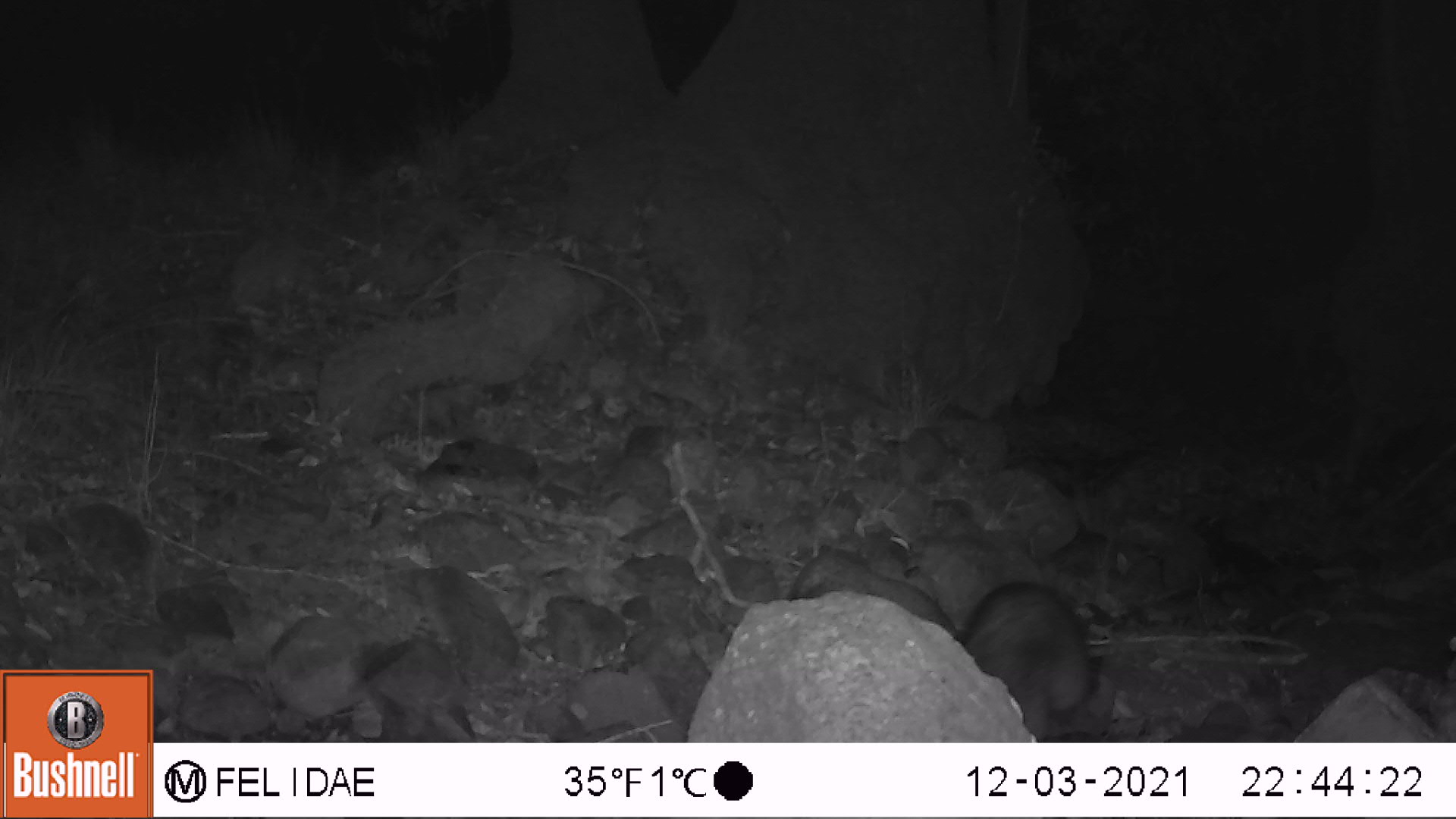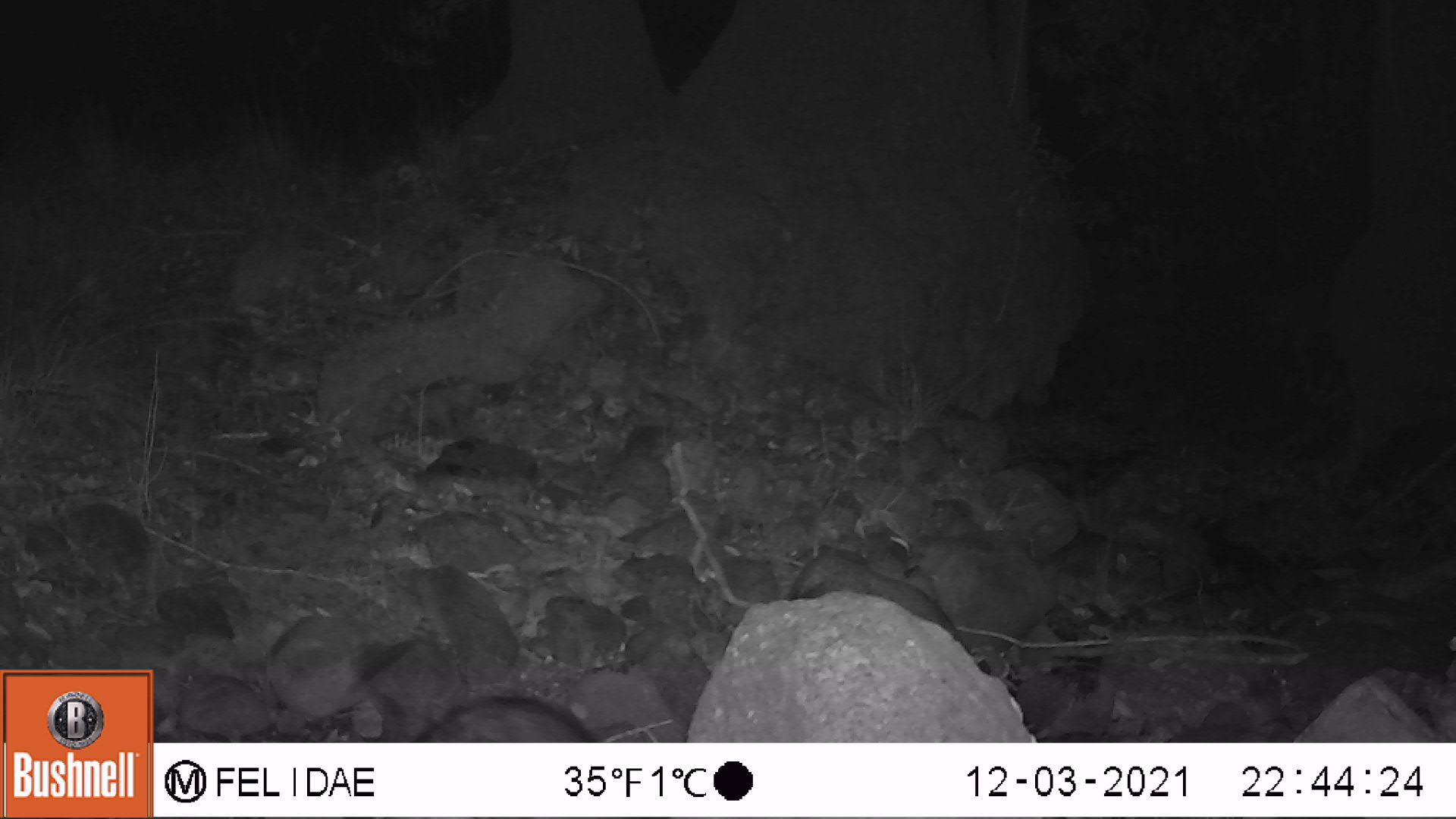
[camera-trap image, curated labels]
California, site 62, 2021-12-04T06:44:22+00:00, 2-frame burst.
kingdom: Animalia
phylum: Chordata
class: Mammalia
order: Carnivora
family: Procyonidae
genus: Procyon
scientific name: Procyon lotor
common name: raccoon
Raccoon (Procyon lotor).